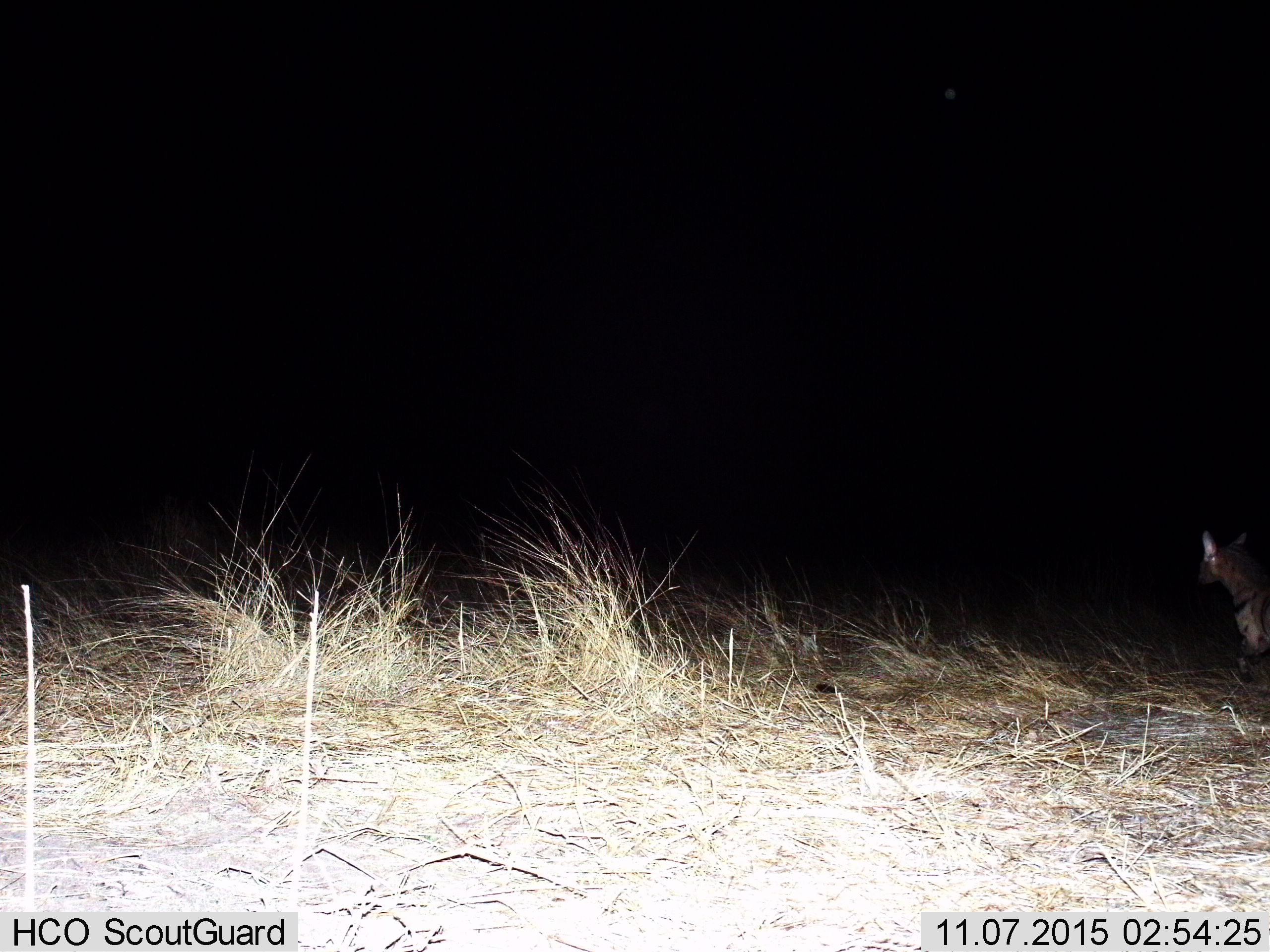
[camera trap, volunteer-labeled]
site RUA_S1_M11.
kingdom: Animalia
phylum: Chordata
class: Mammalia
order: Carnivora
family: Canidae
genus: Lycaon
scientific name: Lycaon pictus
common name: african wild dog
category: wilddog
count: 1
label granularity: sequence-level